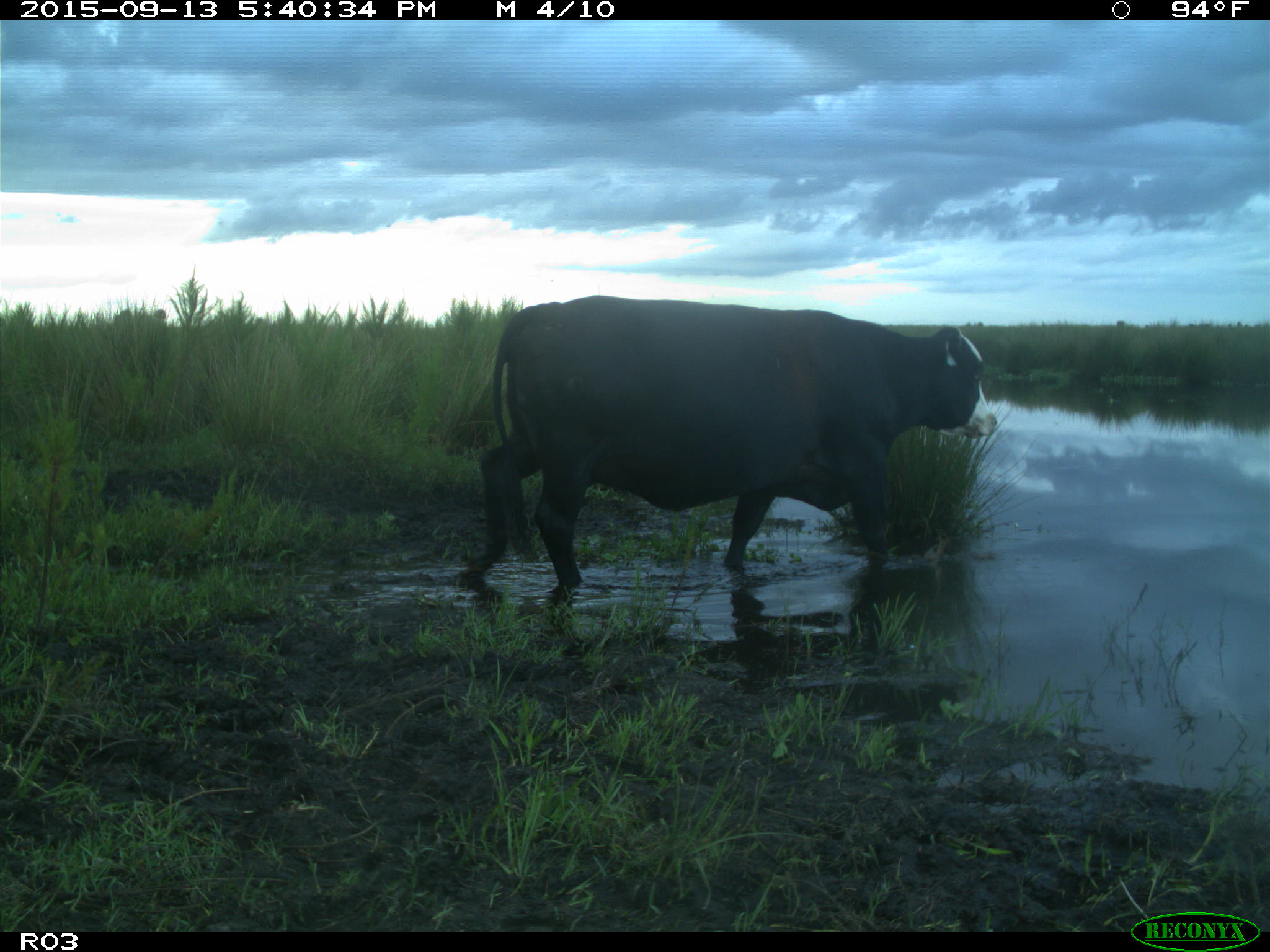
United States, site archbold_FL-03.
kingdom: Animalia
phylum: Chordata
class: Mammalia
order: Artiodactyla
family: Bovidae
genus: Bos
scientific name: Bos taurus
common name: domestic cow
Bos taurus (domestic cow).